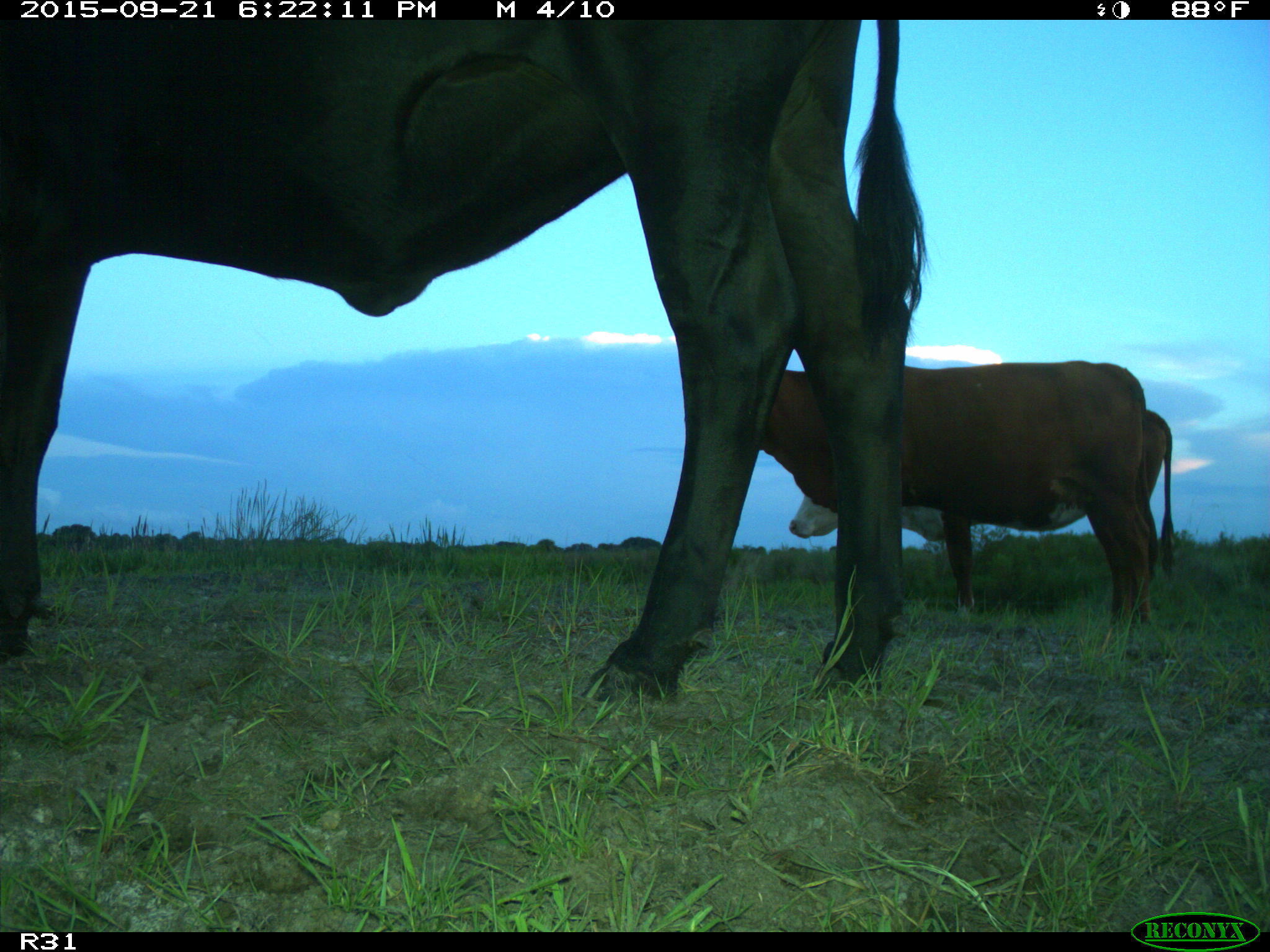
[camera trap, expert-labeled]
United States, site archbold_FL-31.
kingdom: Animalia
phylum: Chordata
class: Mammalia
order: Artiodactyla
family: Bovidae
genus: Bos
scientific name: Bos taurus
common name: domestic cow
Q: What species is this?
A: Bos taurus (domestic cow).